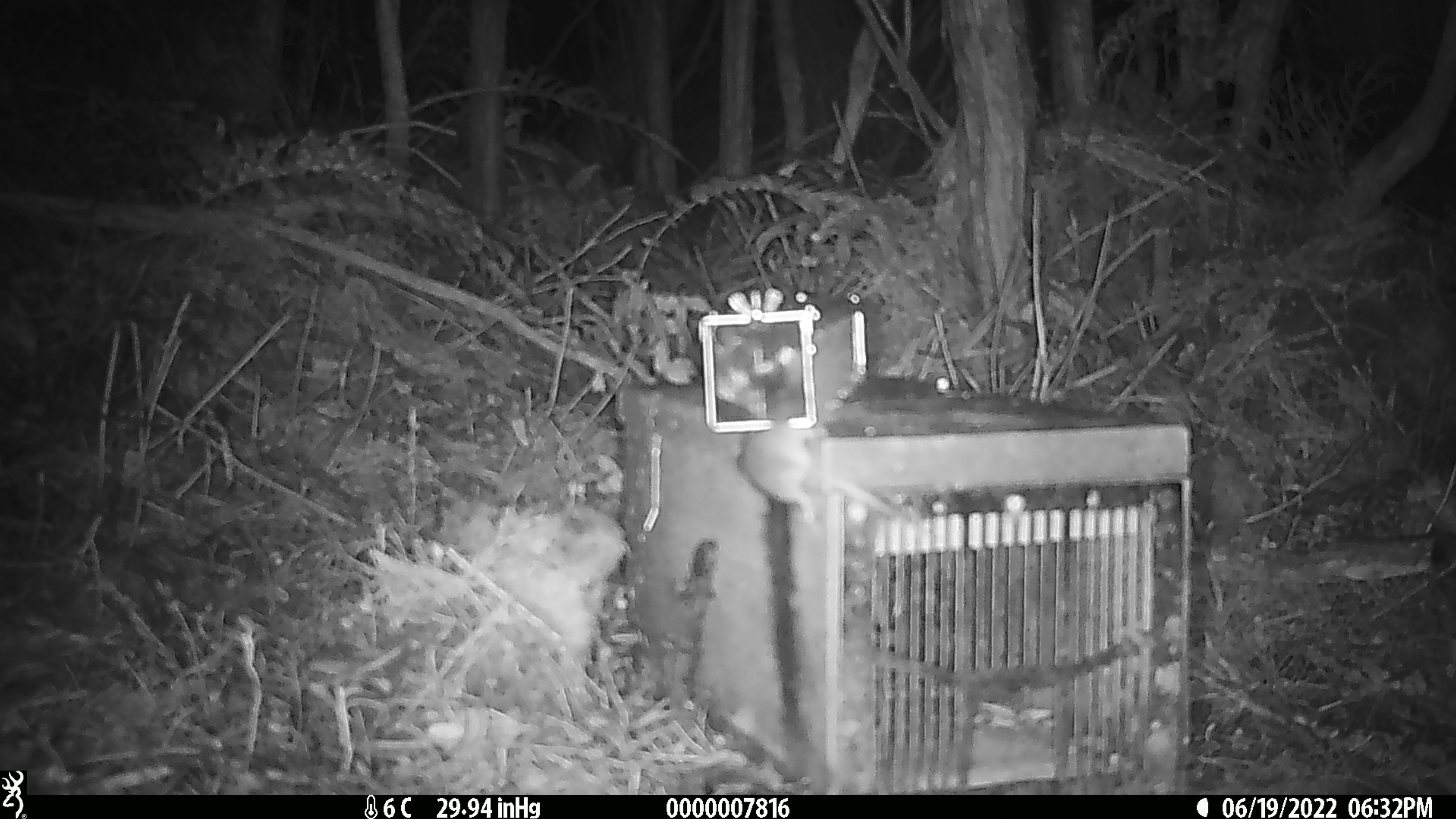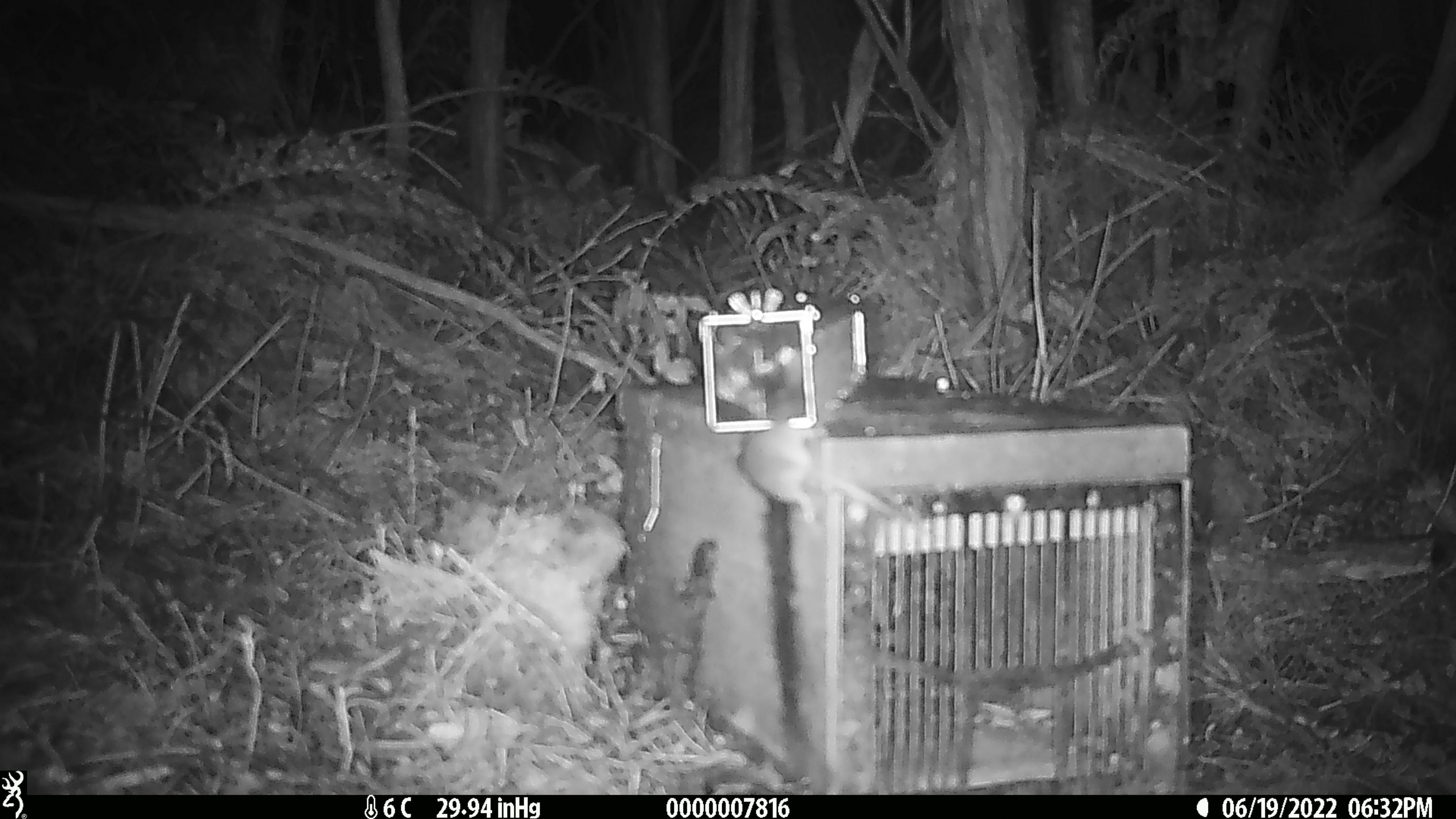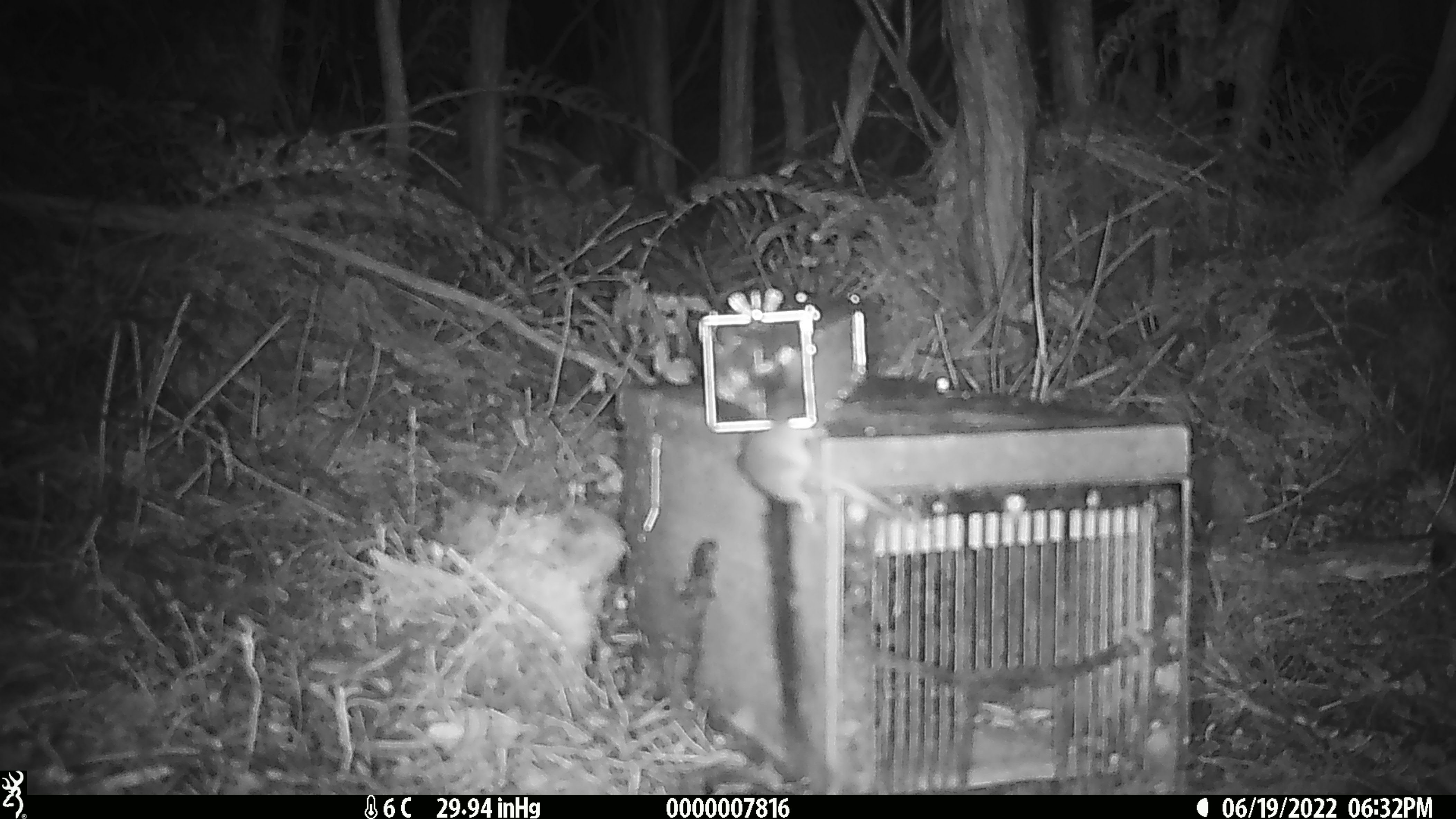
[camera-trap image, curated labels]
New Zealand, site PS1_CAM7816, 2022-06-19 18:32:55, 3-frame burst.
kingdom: Animalia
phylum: Chordata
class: Mammalia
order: Rodentia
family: Muridae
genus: Mus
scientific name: Mus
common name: mouse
Mouse (Mus).